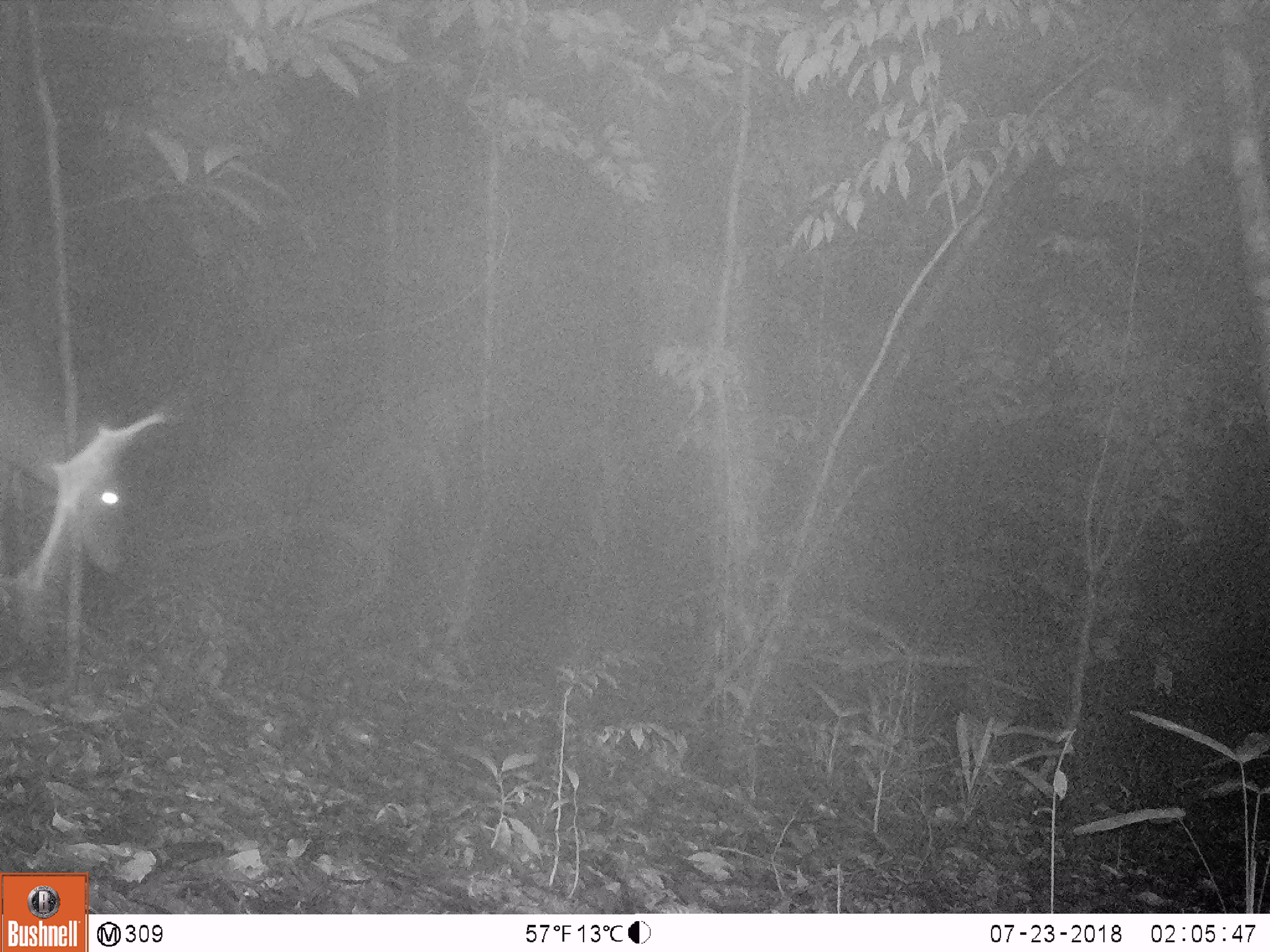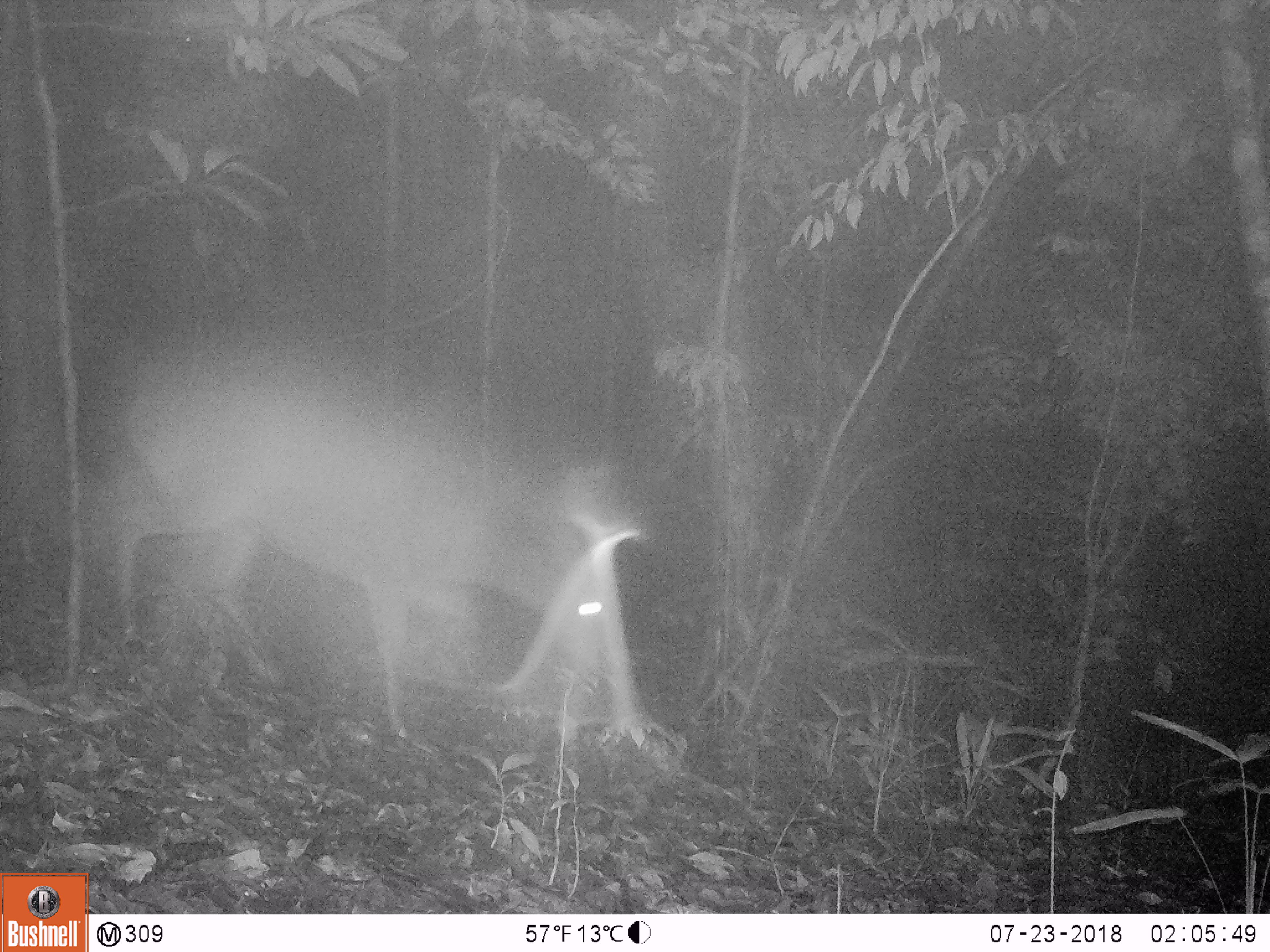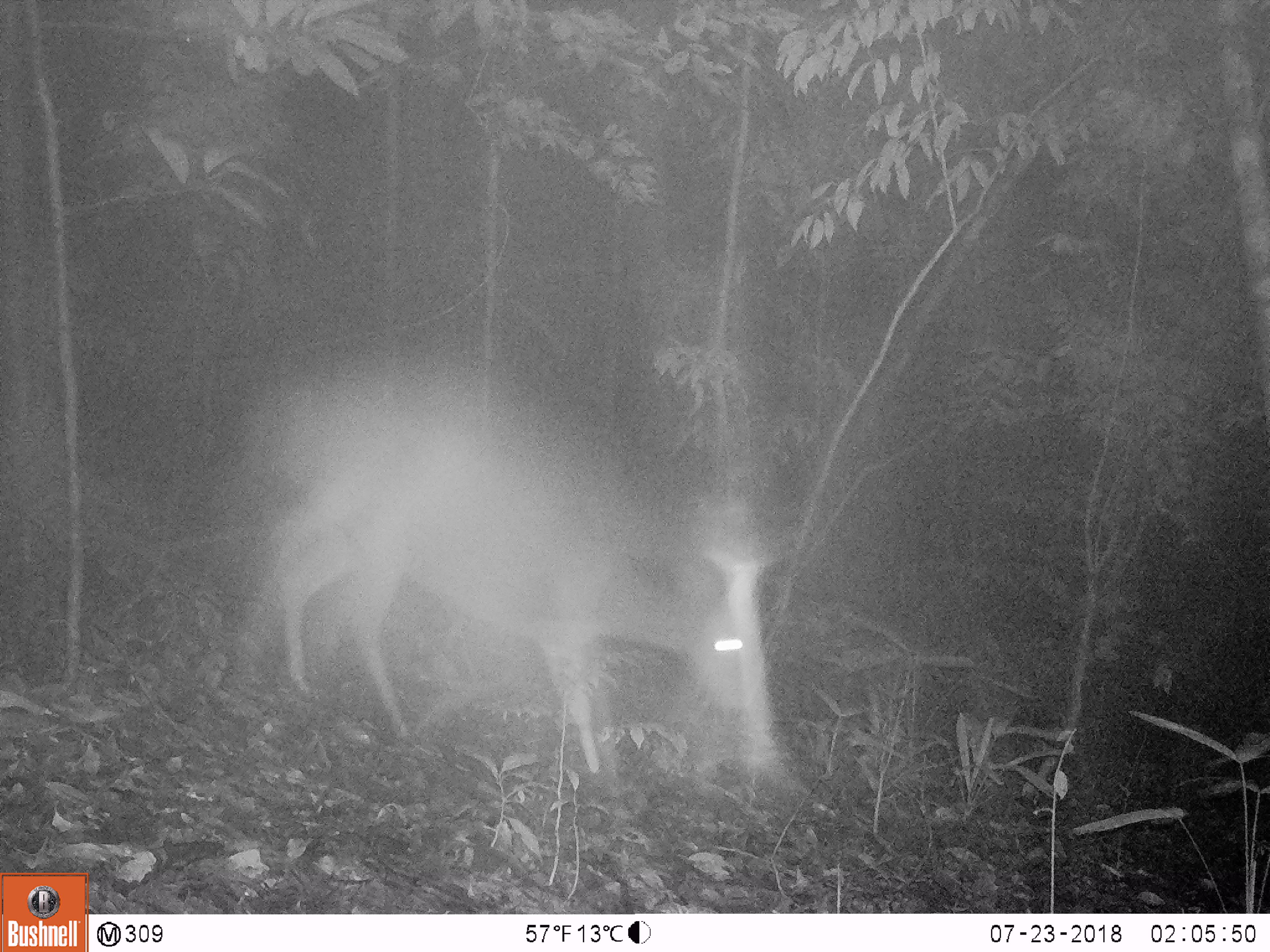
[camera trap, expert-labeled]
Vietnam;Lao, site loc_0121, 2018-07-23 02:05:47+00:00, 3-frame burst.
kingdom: Animalia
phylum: Chordata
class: Mammalia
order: Artiodactyla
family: Cervidae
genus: Muntiacus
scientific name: Muntiacus vuquangensis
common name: large-antlered muntjac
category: large antlered muntjac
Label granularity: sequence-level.